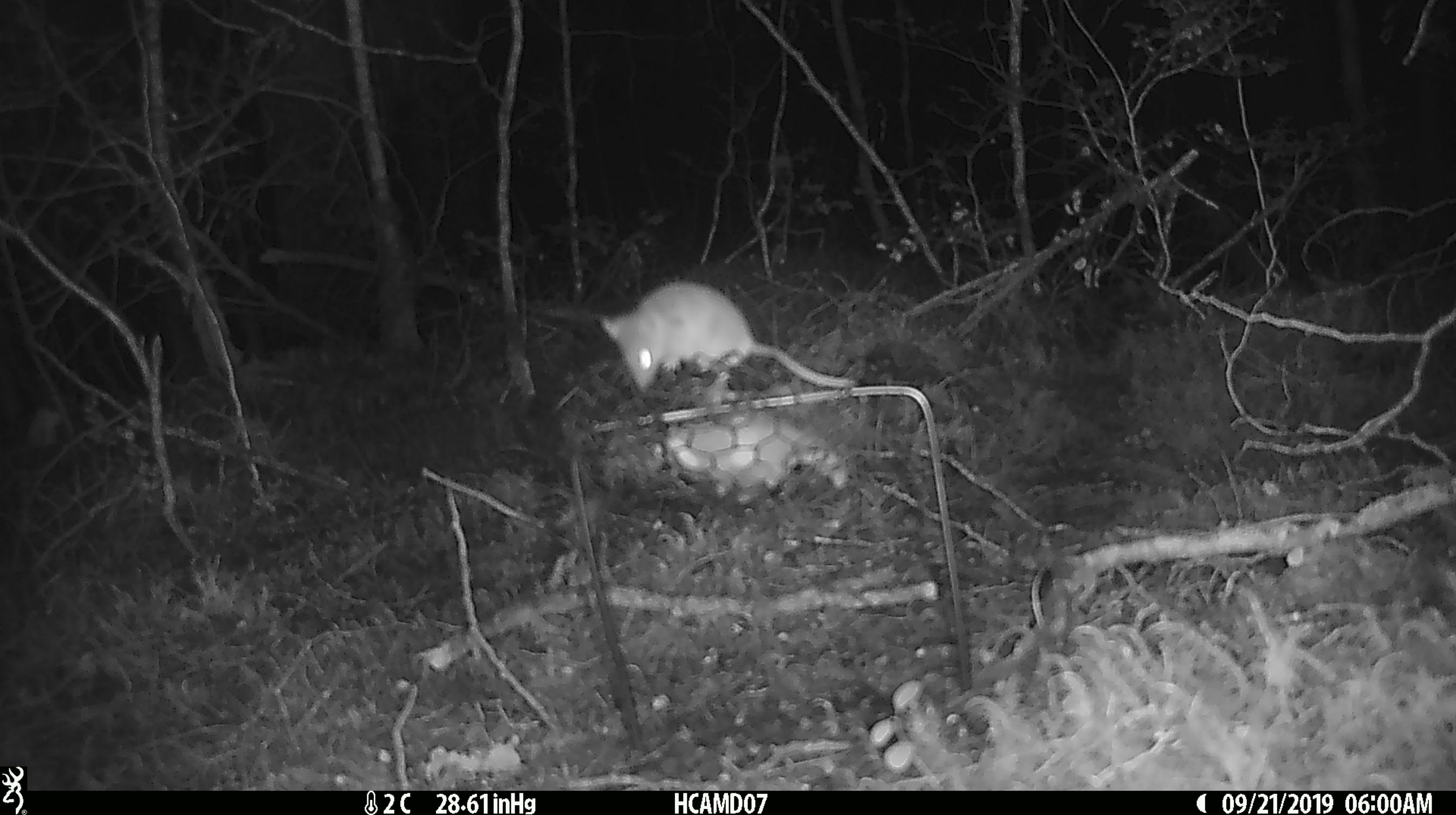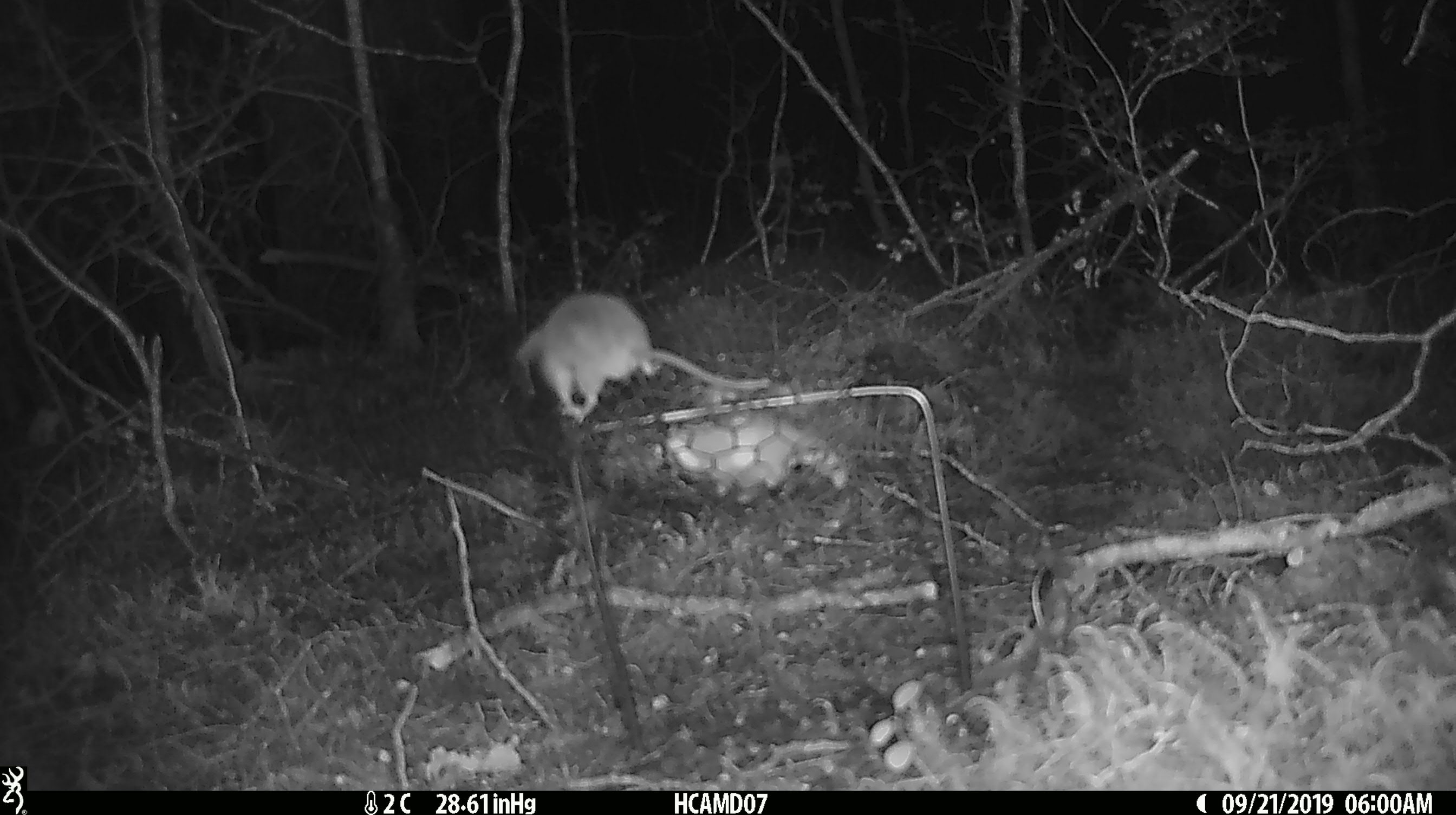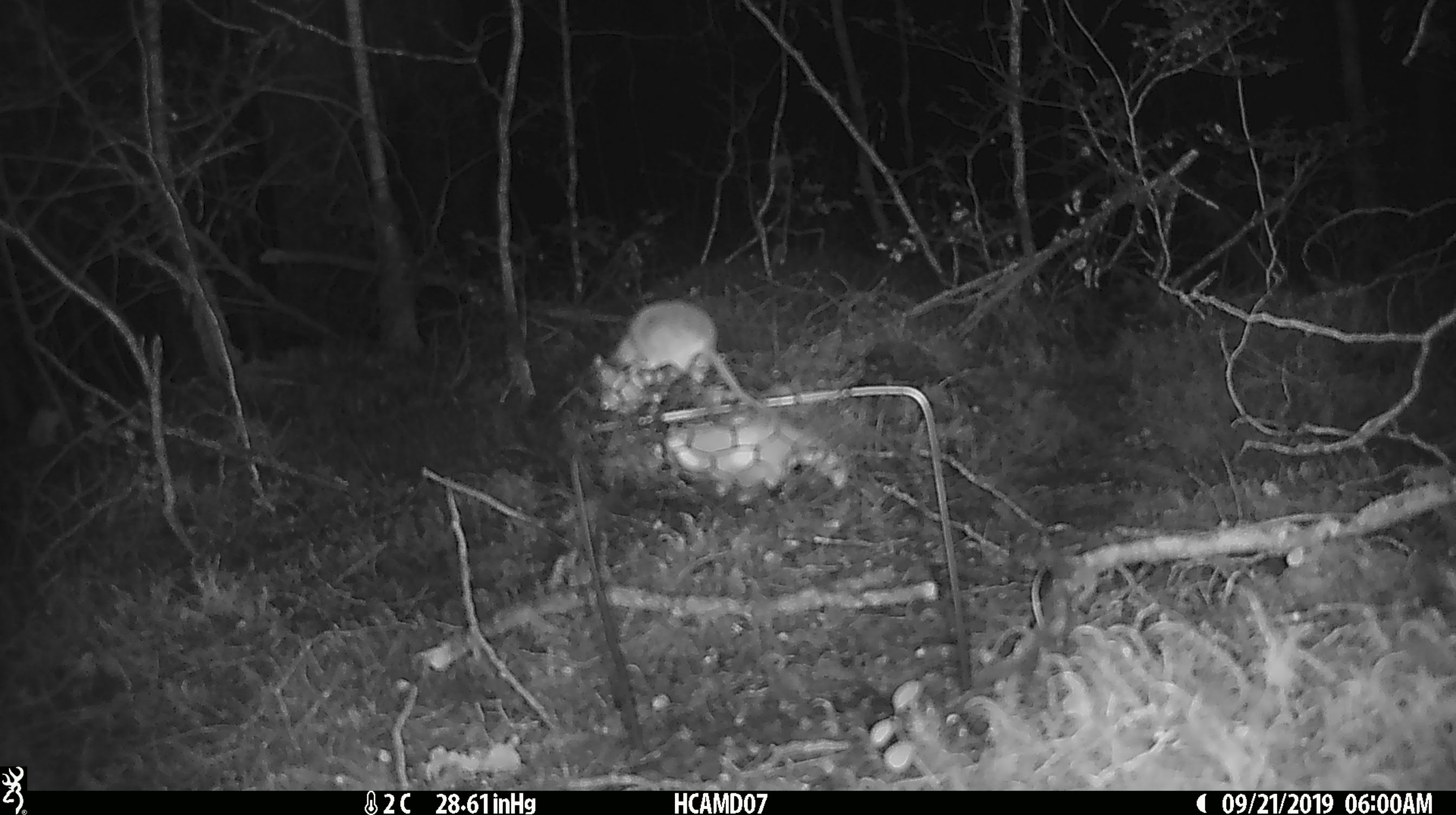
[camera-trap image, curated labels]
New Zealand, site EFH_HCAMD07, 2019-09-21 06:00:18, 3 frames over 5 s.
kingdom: Animalia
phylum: Chordata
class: Mammalia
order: Rodentia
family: Muridae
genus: Mus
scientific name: Mus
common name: mouse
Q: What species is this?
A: Mouse (Mus).